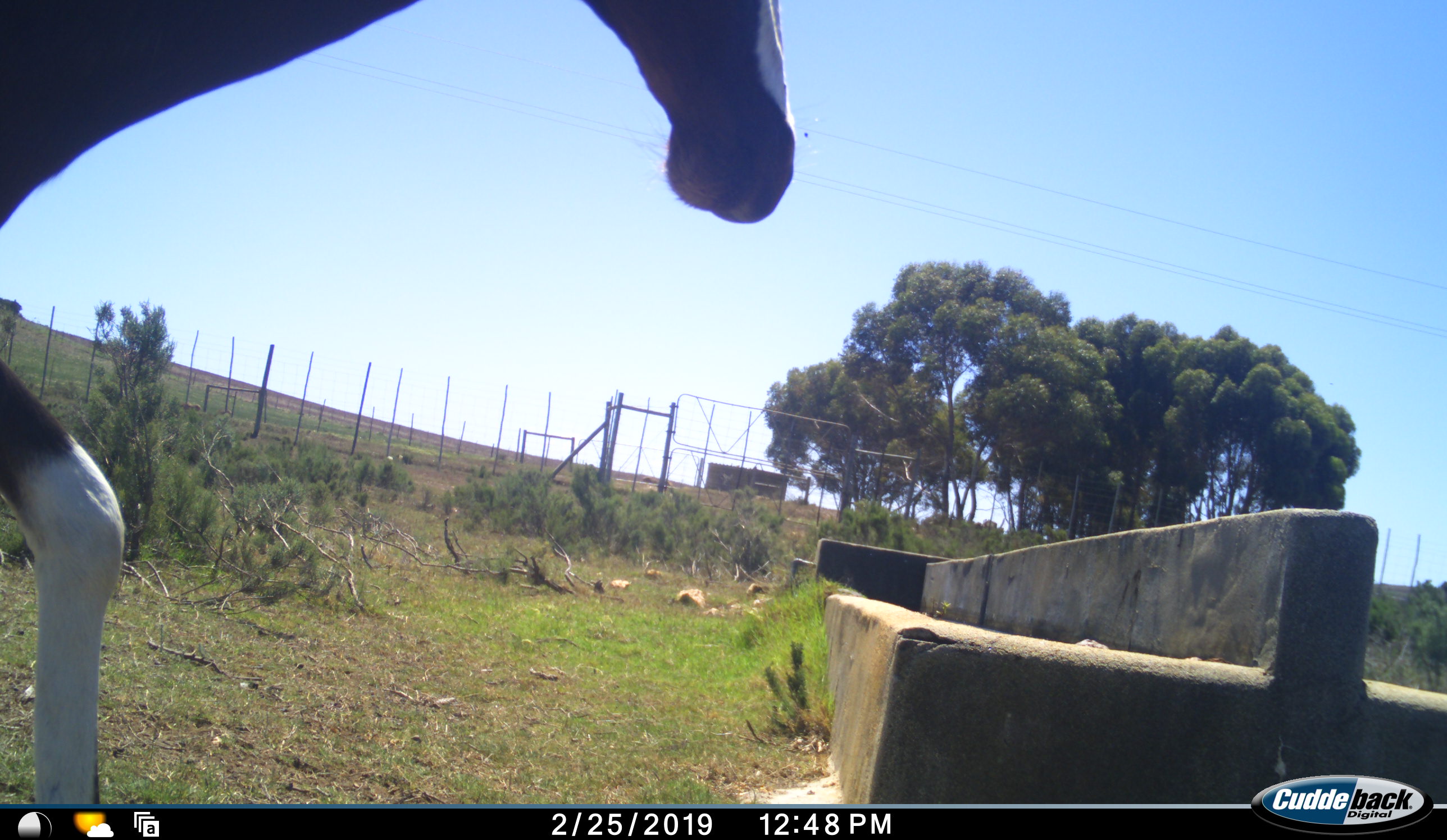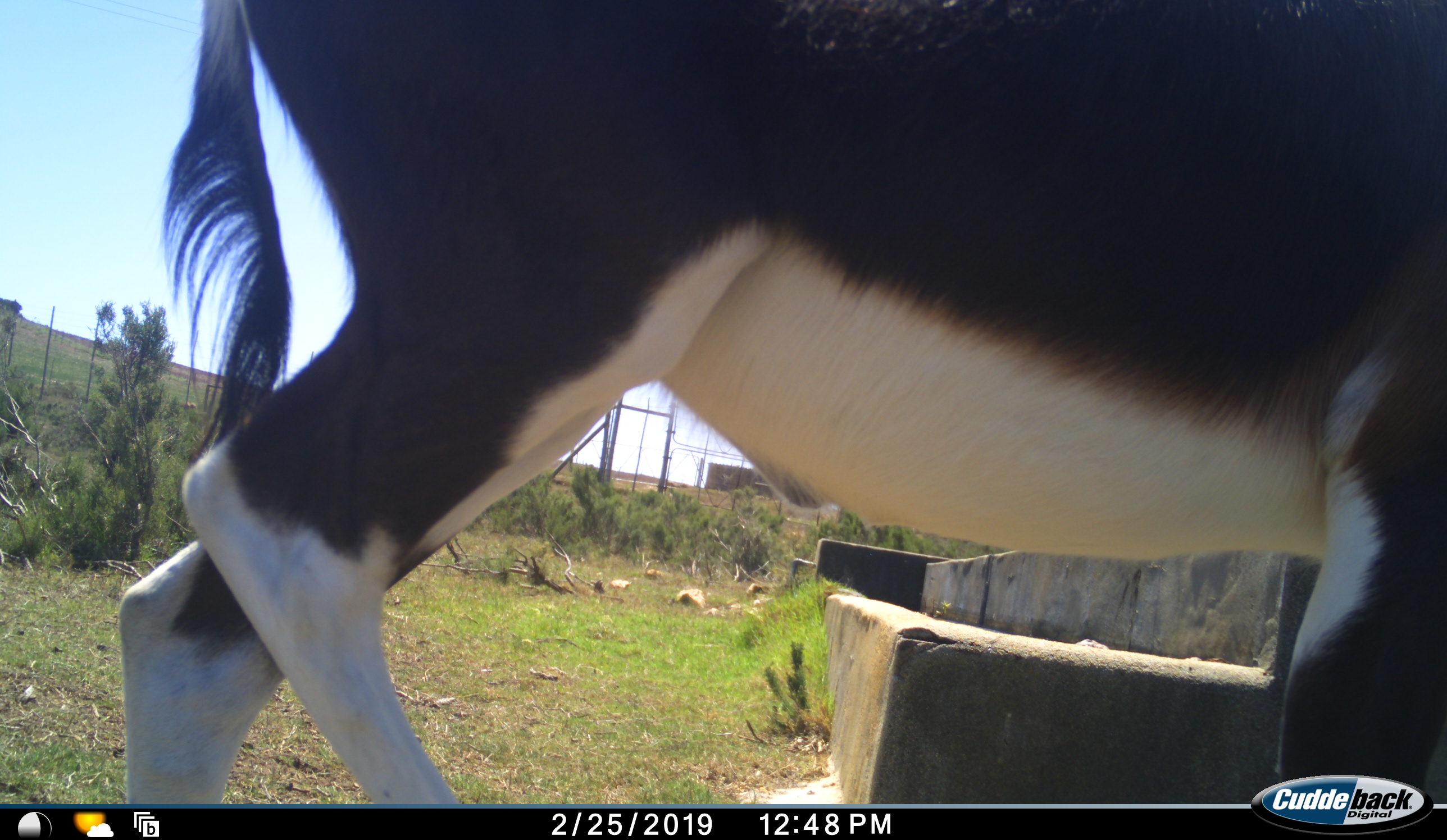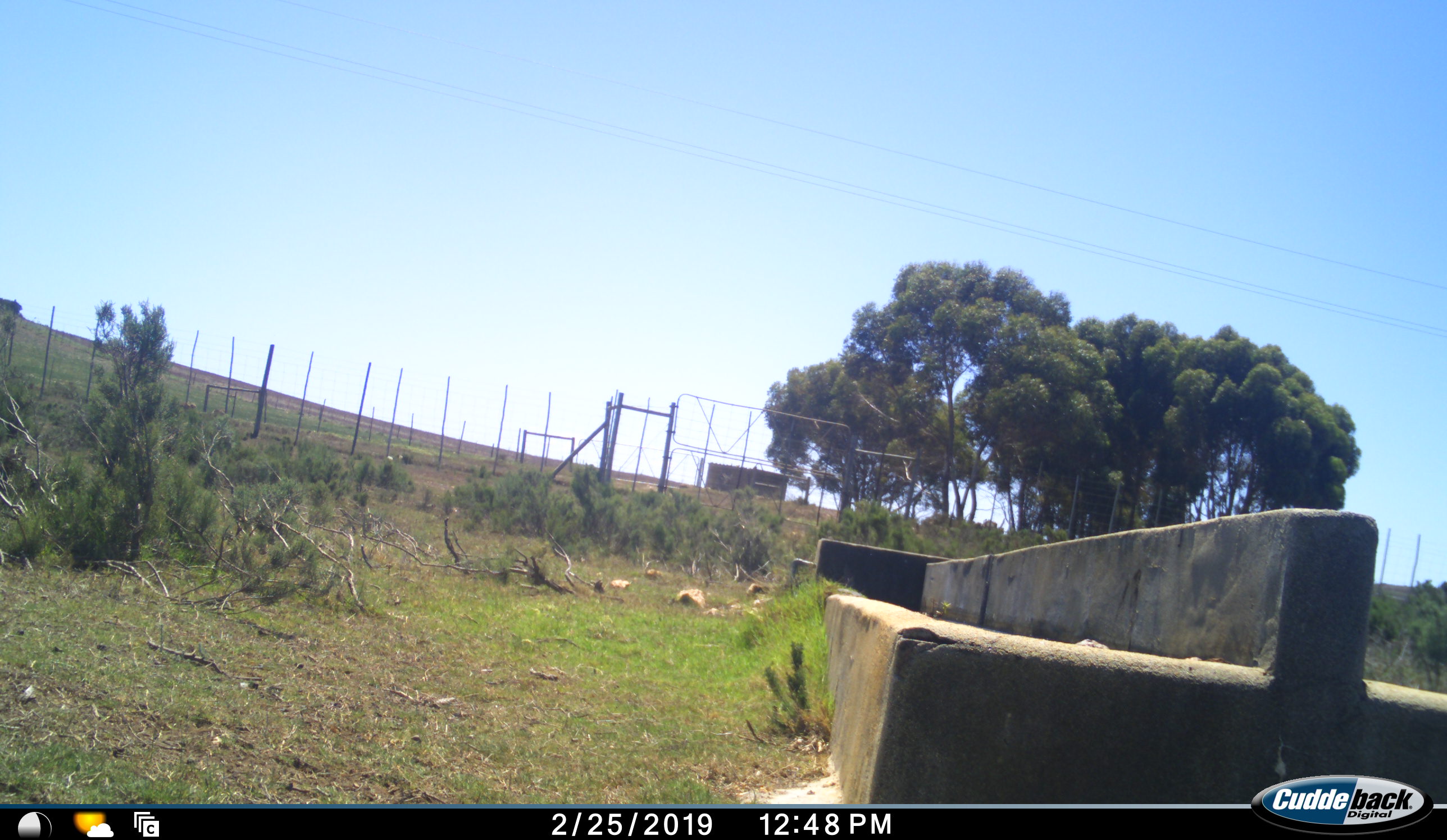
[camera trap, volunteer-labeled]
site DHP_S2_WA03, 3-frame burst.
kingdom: Animalia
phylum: Chordata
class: Mammalia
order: Artiodactyla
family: Bovidae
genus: Damaliscus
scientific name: Damaliscus pygargus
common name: bontebok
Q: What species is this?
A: Bontebok (Damaliscus pygargus).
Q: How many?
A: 1.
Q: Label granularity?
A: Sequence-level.